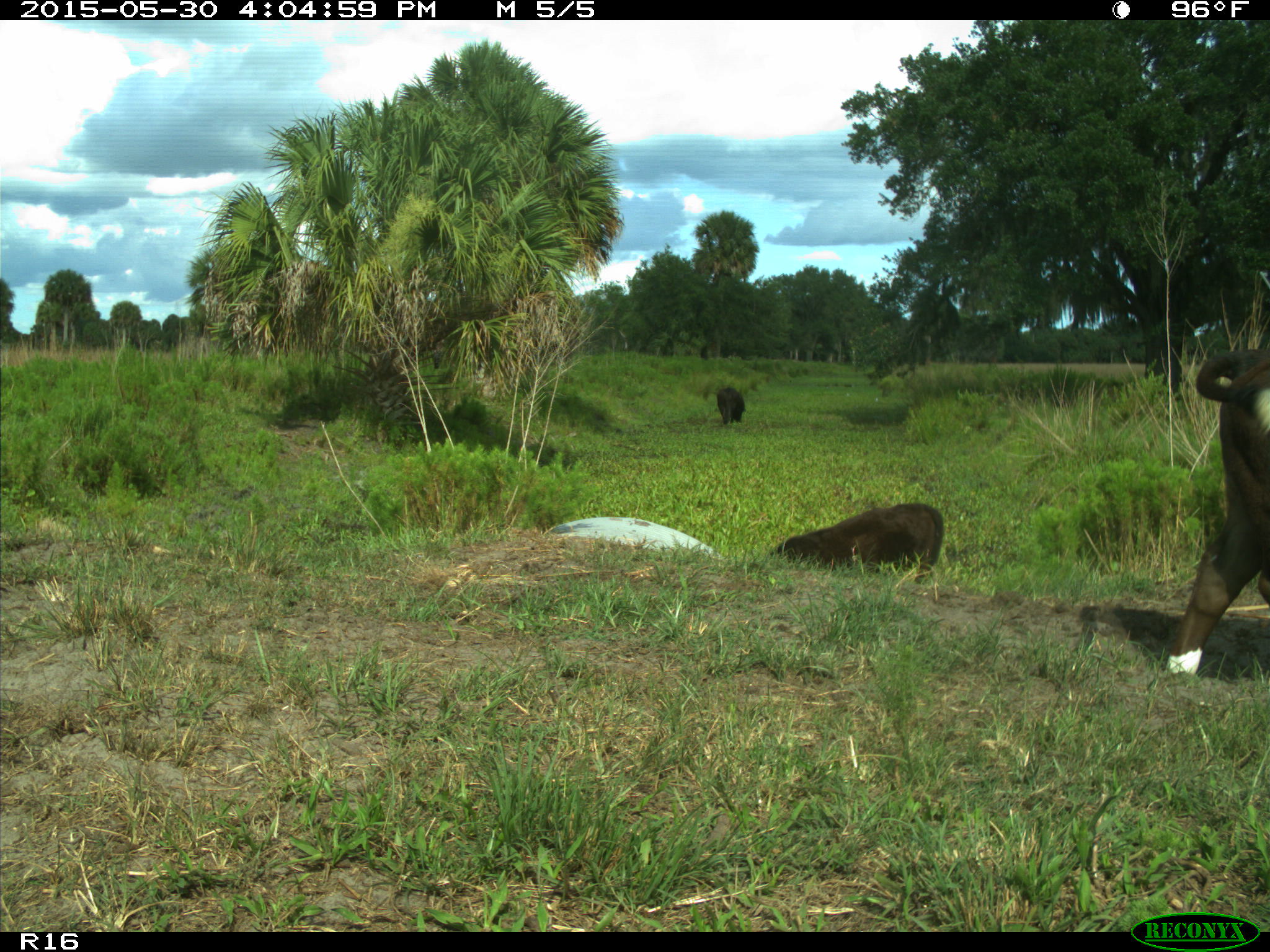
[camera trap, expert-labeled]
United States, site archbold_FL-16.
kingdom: Animalia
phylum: Chordata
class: Mammalia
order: Artiodactyla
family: Bovidae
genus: Bos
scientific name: Bos taurus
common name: domestic cow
Bos taurus (domestic cow).